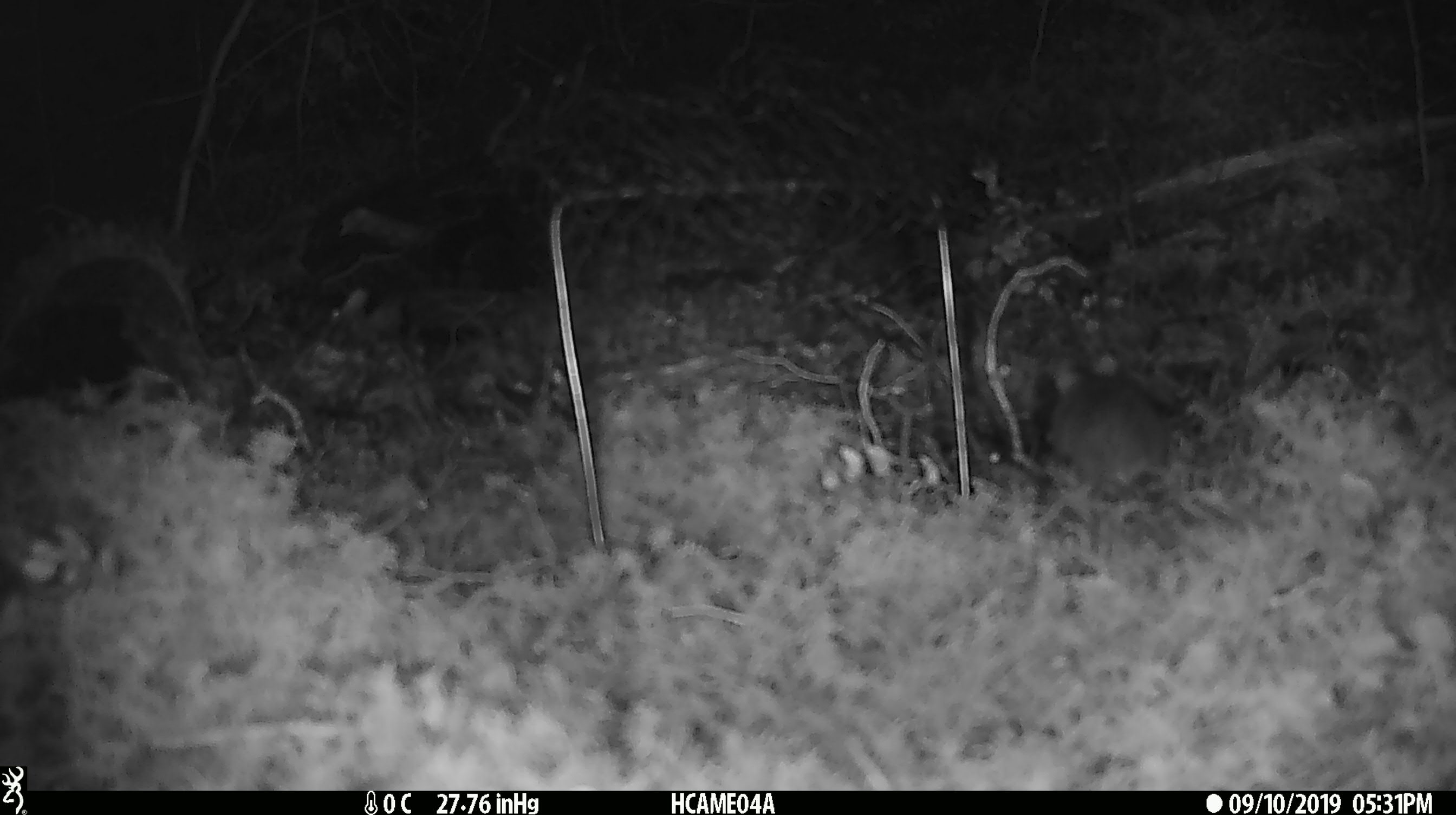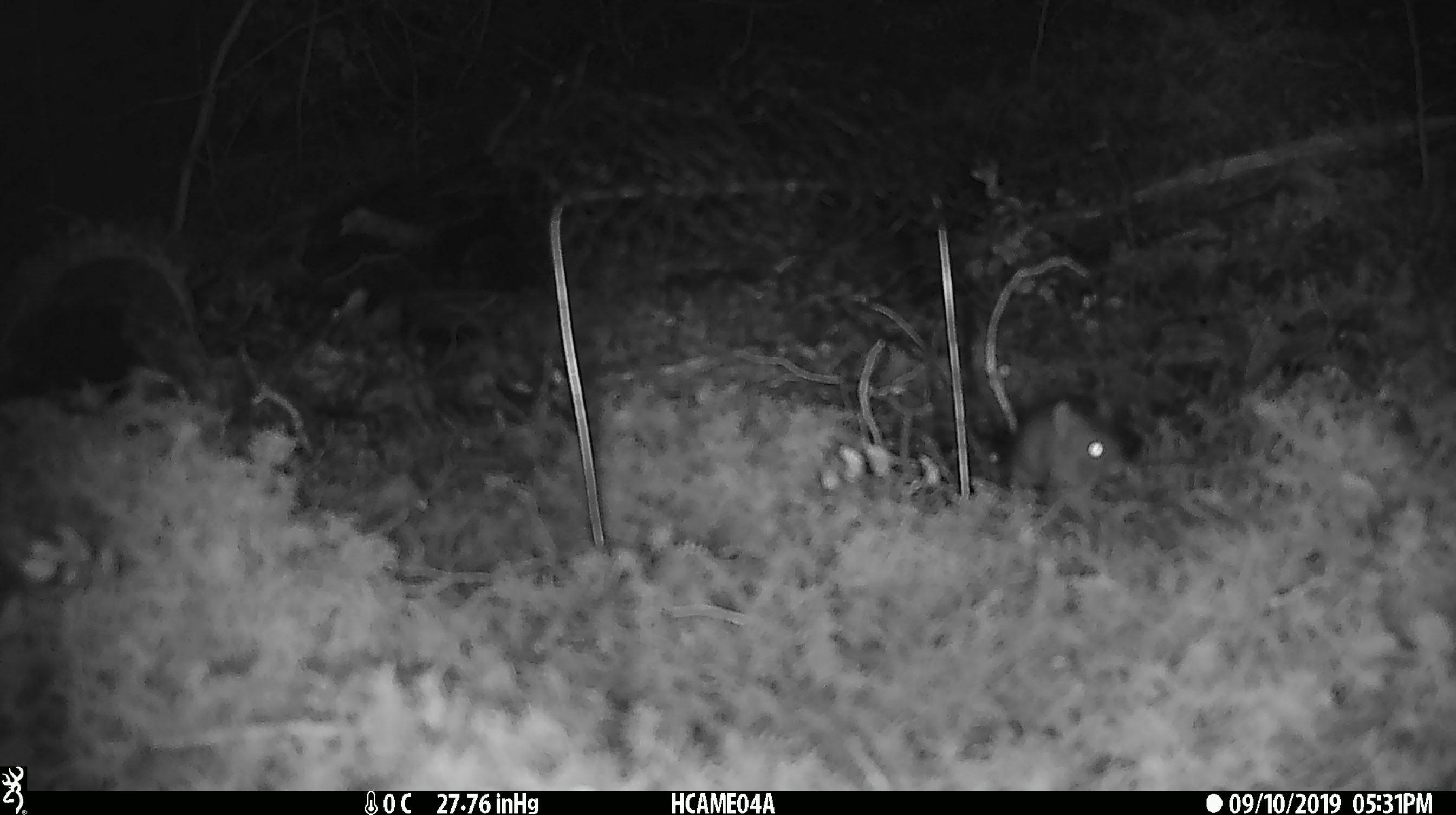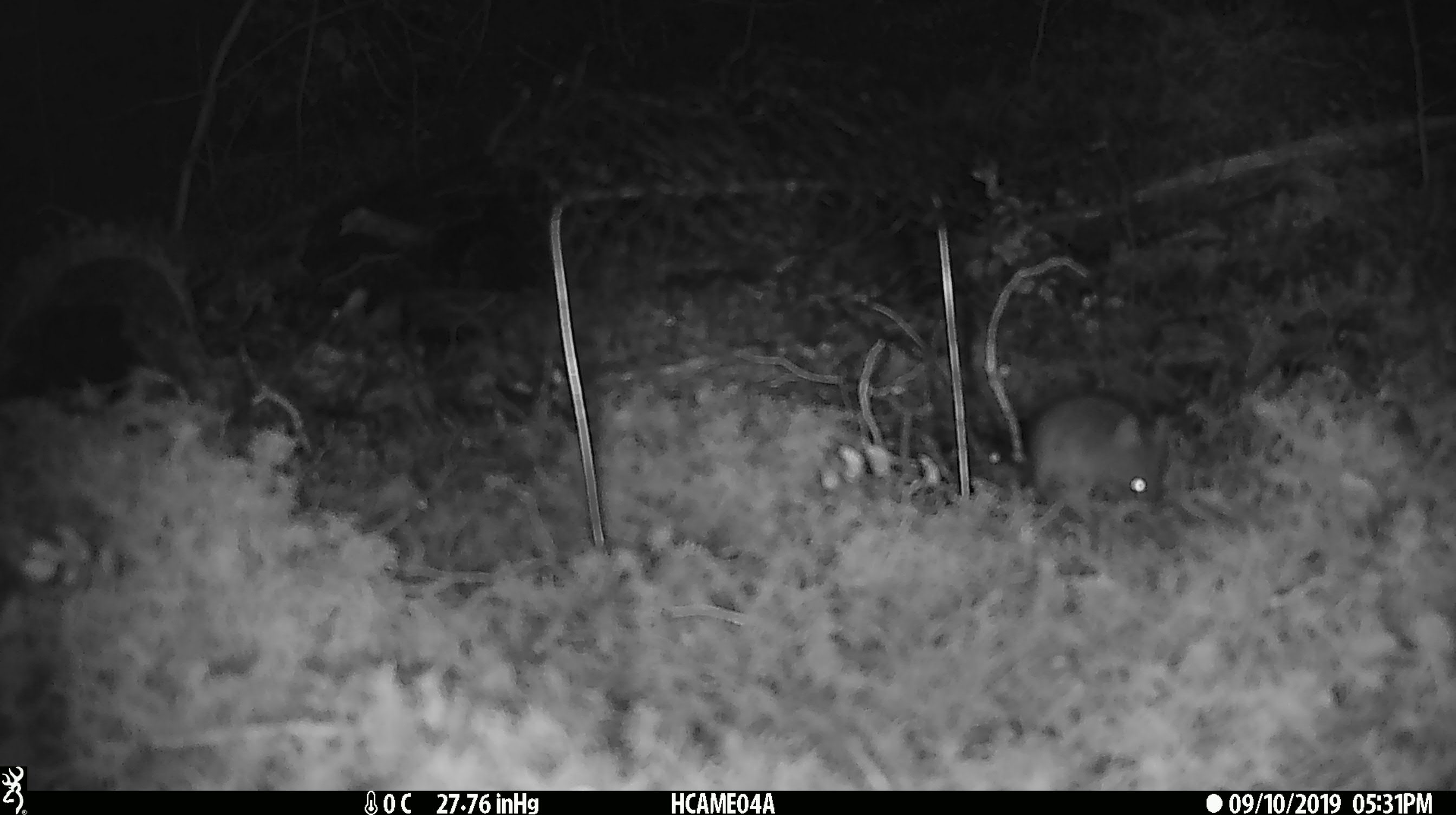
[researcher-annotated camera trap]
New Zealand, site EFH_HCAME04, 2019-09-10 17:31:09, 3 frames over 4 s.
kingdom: Animalia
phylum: Chordata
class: Mammalia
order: Rodentia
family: Muridae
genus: Mus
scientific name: Mus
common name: mouse